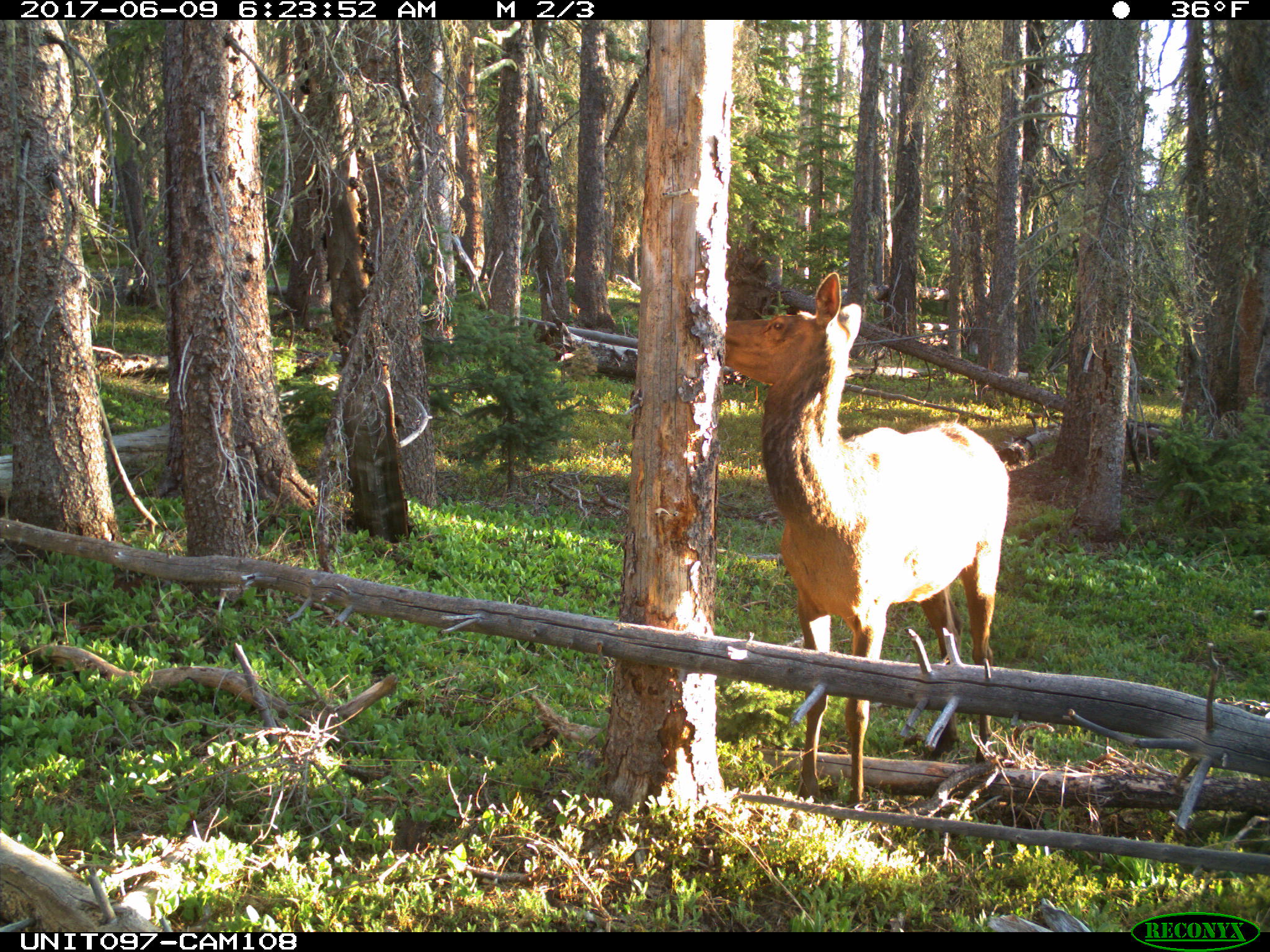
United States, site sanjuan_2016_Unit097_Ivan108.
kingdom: Animalia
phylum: Chordata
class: Mammalia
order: Artiodactyla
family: Cervidae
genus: Cervus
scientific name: Cervus elaphus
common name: red deer